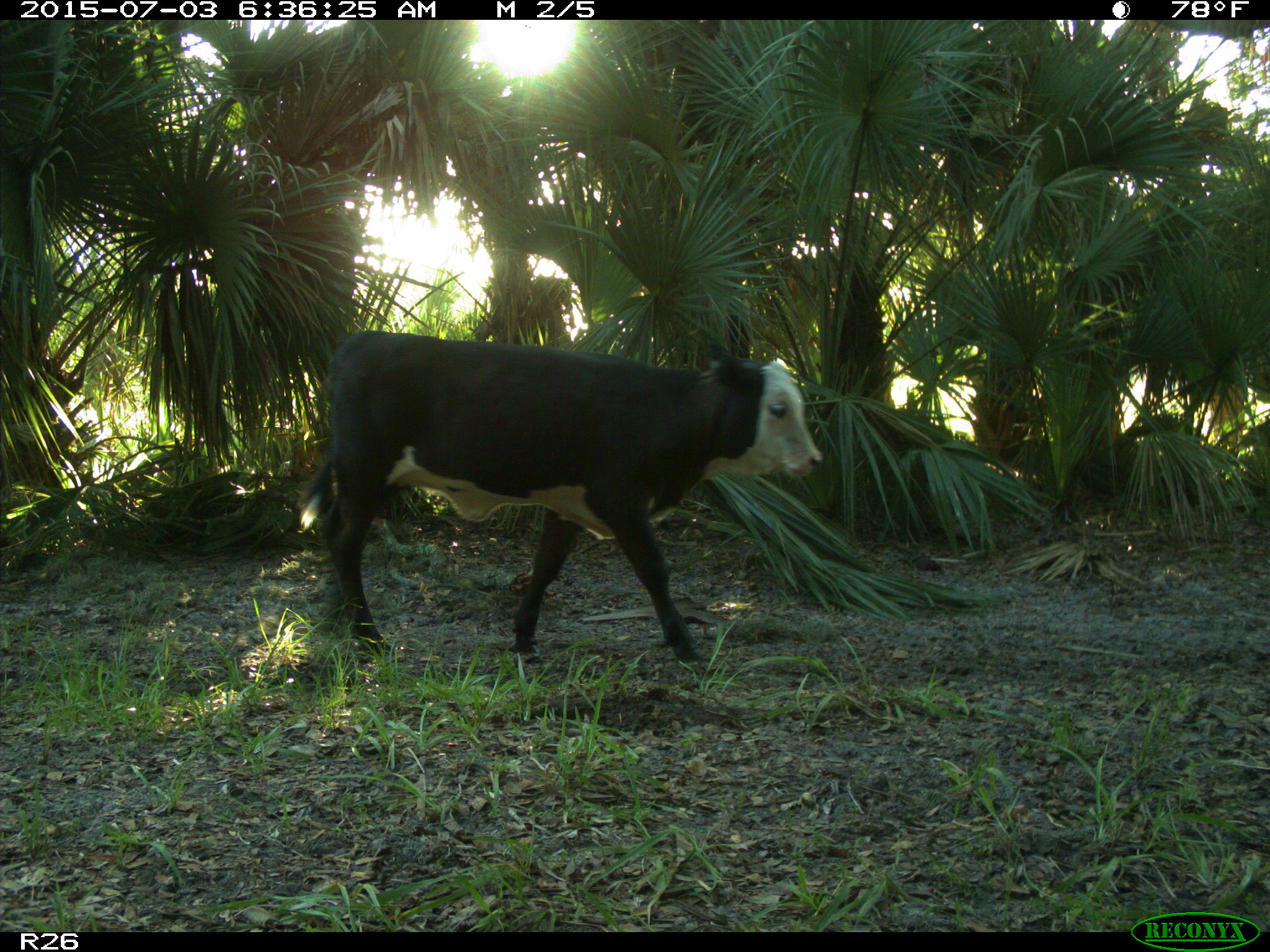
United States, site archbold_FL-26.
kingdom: Animalia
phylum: Chordata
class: Mammalia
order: Artiodactyla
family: Bovidae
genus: Bos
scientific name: Bos taurus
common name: domestic cow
Bos taurus (domestic cow).